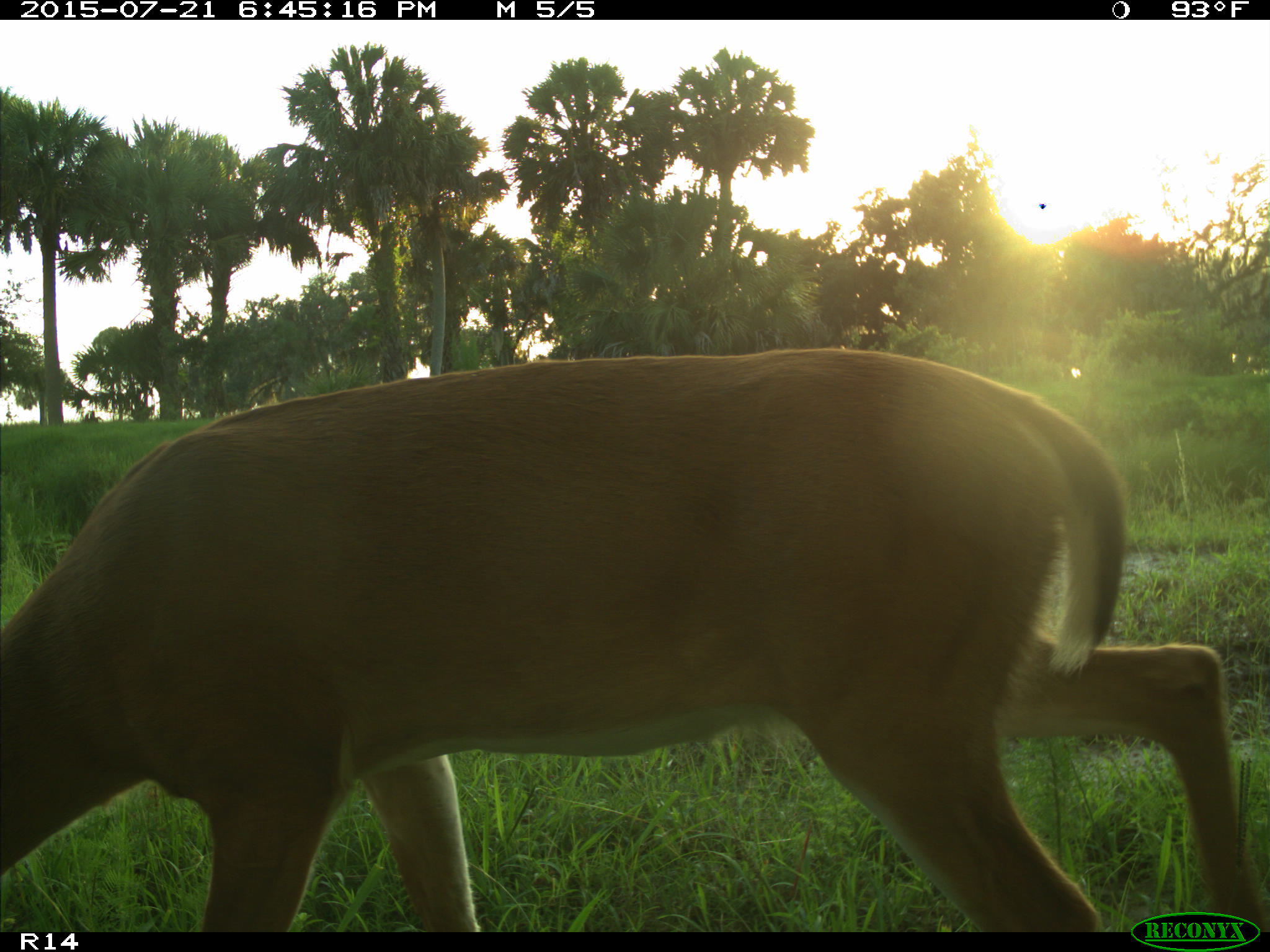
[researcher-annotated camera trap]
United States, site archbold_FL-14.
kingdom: Animalia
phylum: Chordata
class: Mammalia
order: Artiodactyla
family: Cervidae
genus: Odocoileus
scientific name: Odocoileus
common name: deer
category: unidentified deer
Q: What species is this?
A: Unidentified deer (deer) (Odocoileus).